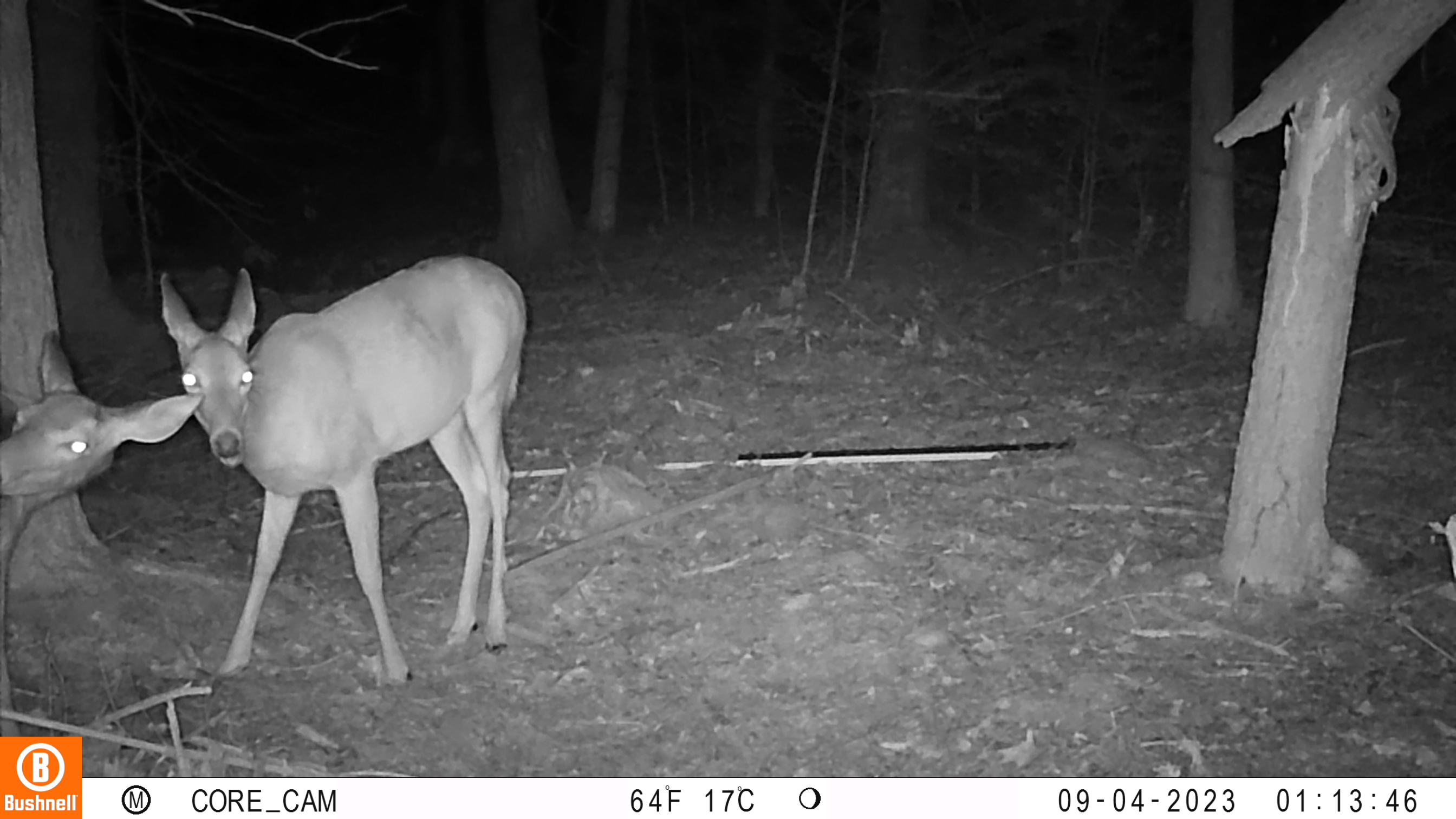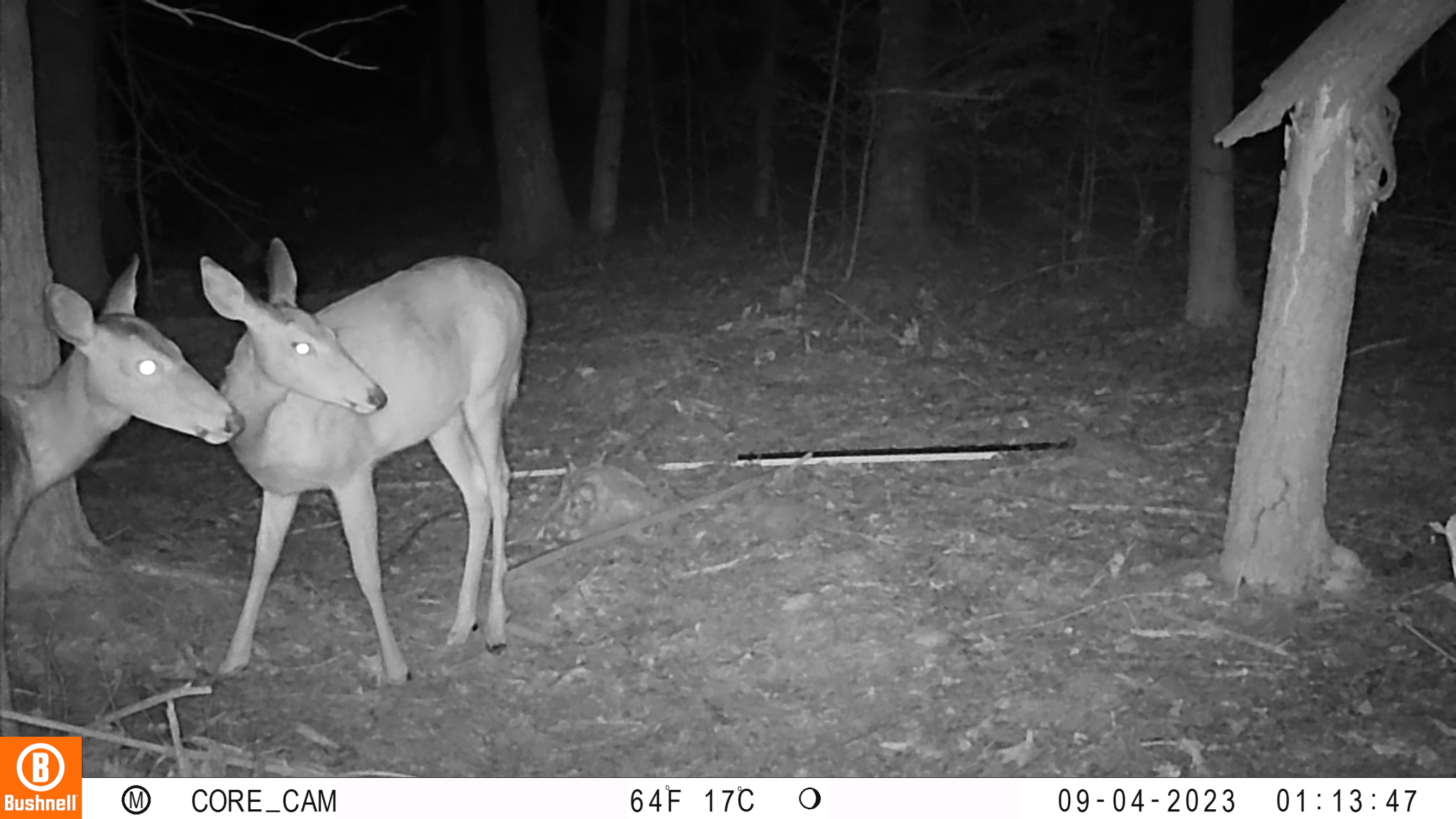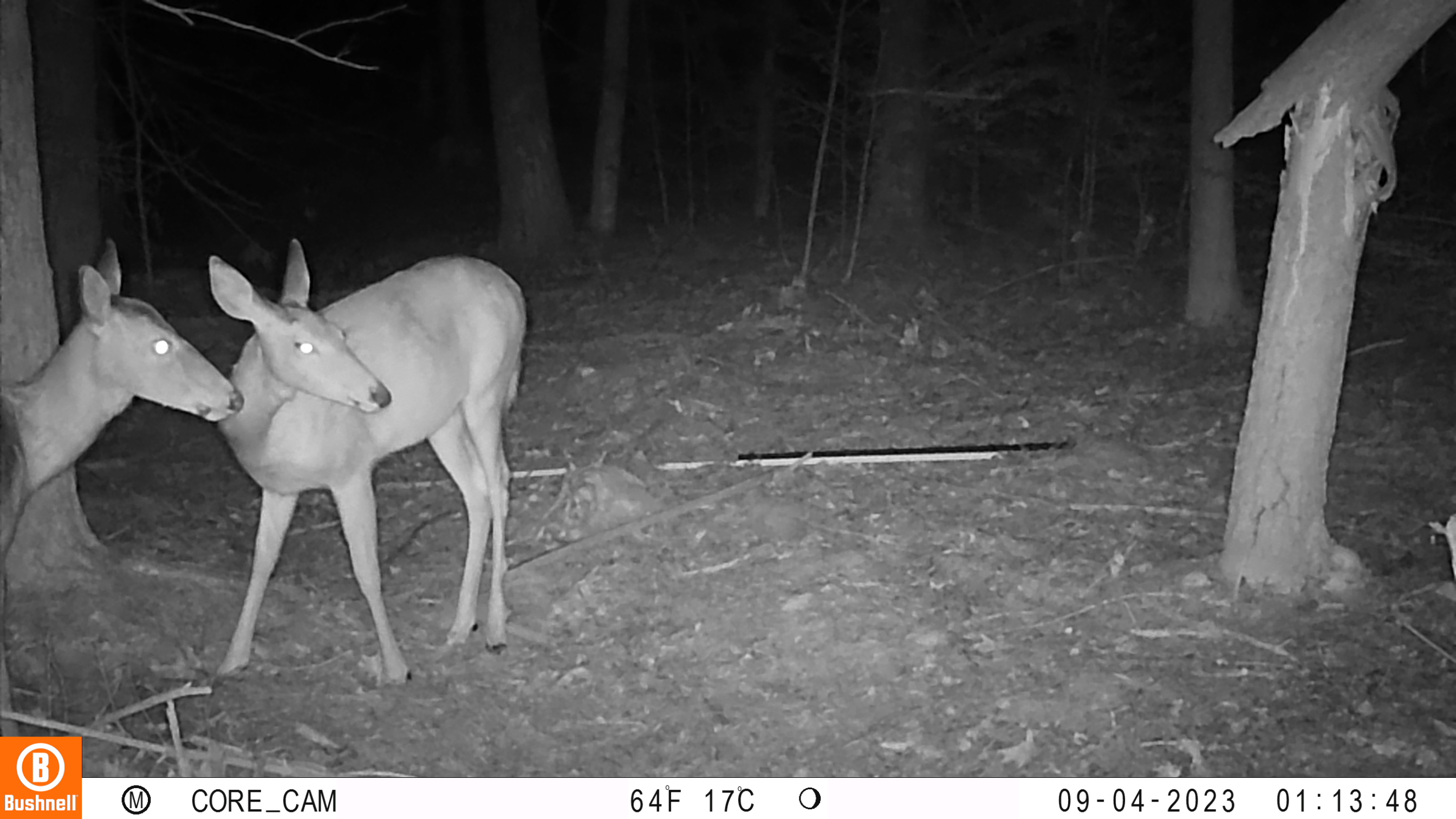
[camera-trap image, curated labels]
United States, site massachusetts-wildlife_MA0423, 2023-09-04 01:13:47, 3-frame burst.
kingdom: Animalia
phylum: Chordata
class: Mammalia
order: Artiodactyla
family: Cervidae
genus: Odocoileus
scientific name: Odocoileus virginianus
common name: white-tailed deer